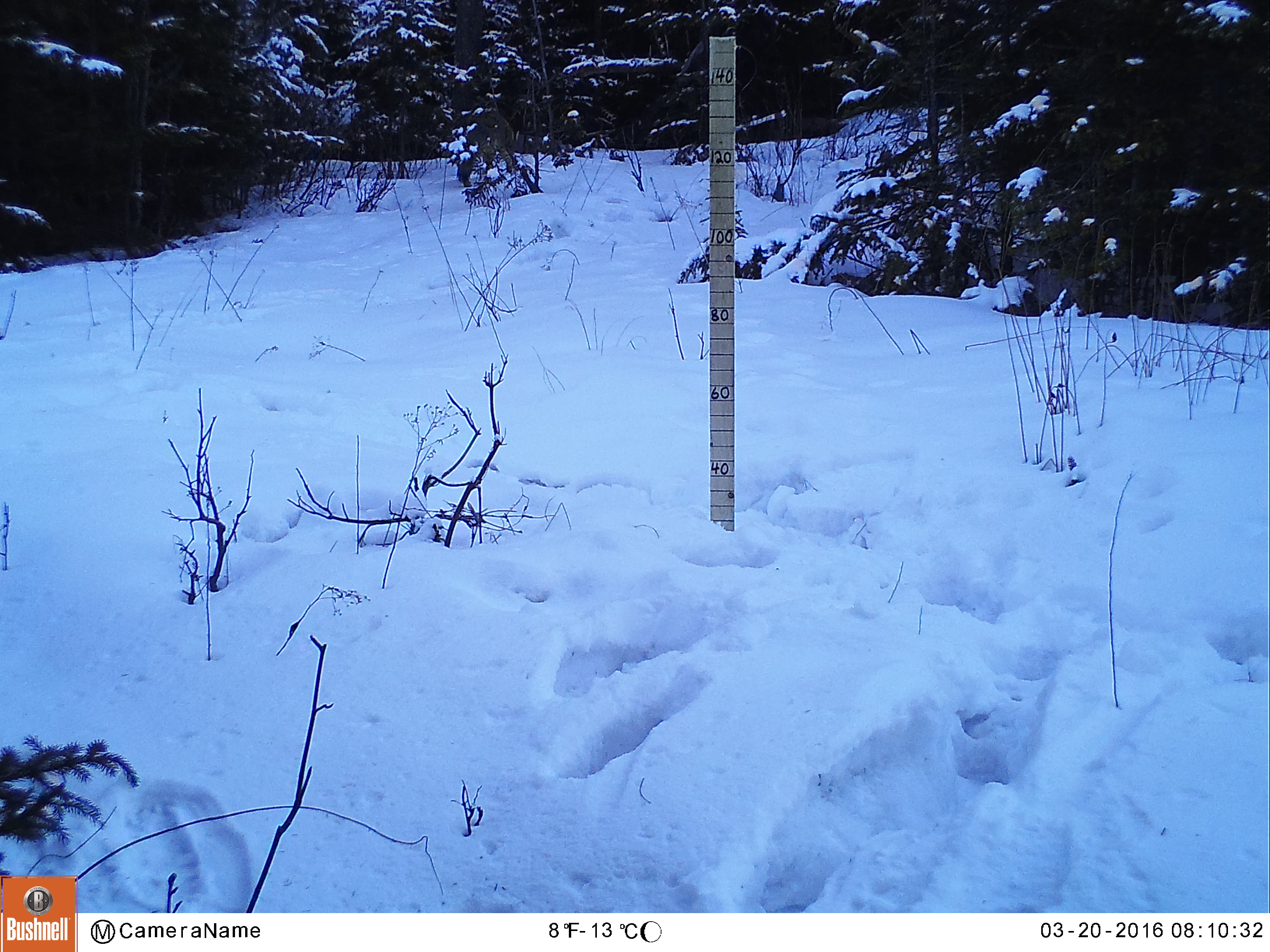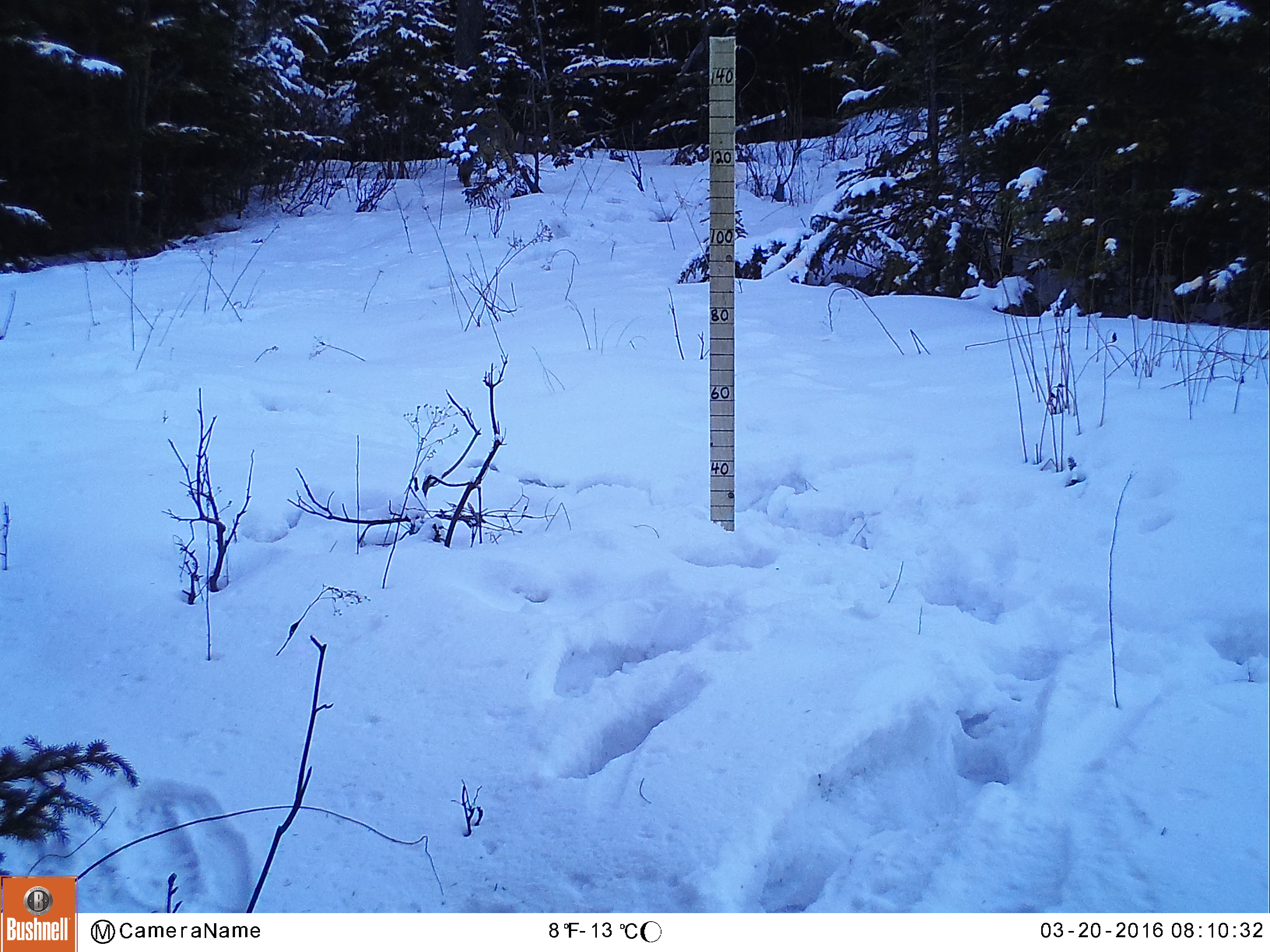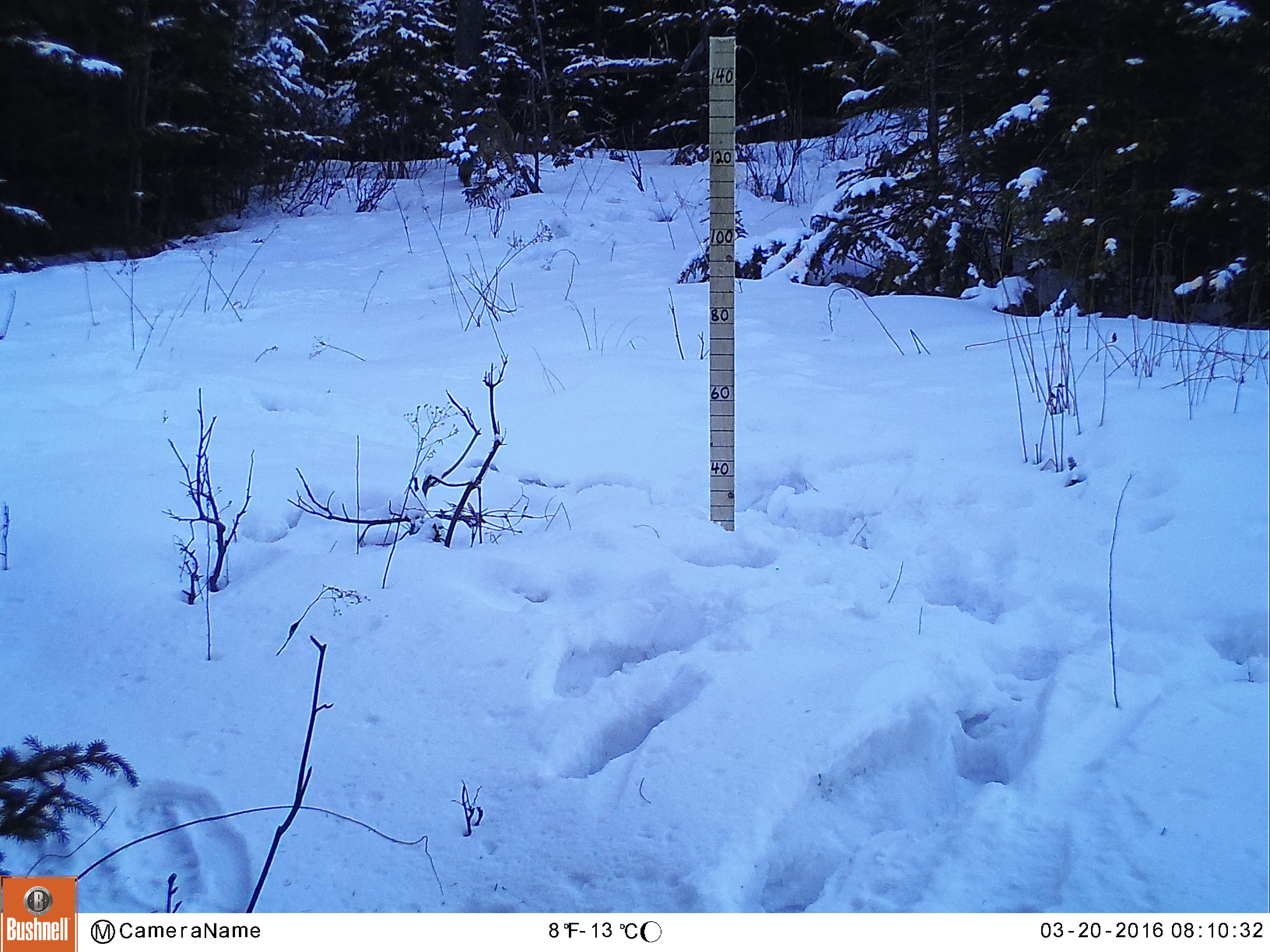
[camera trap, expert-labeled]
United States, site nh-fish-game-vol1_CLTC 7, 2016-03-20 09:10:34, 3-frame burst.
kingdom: Animalia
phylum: Chordata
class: Mammalia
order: Carnivora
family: Canidae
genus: Canis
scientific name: Canis latrans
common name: coyote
Coyote (Canis latrans).